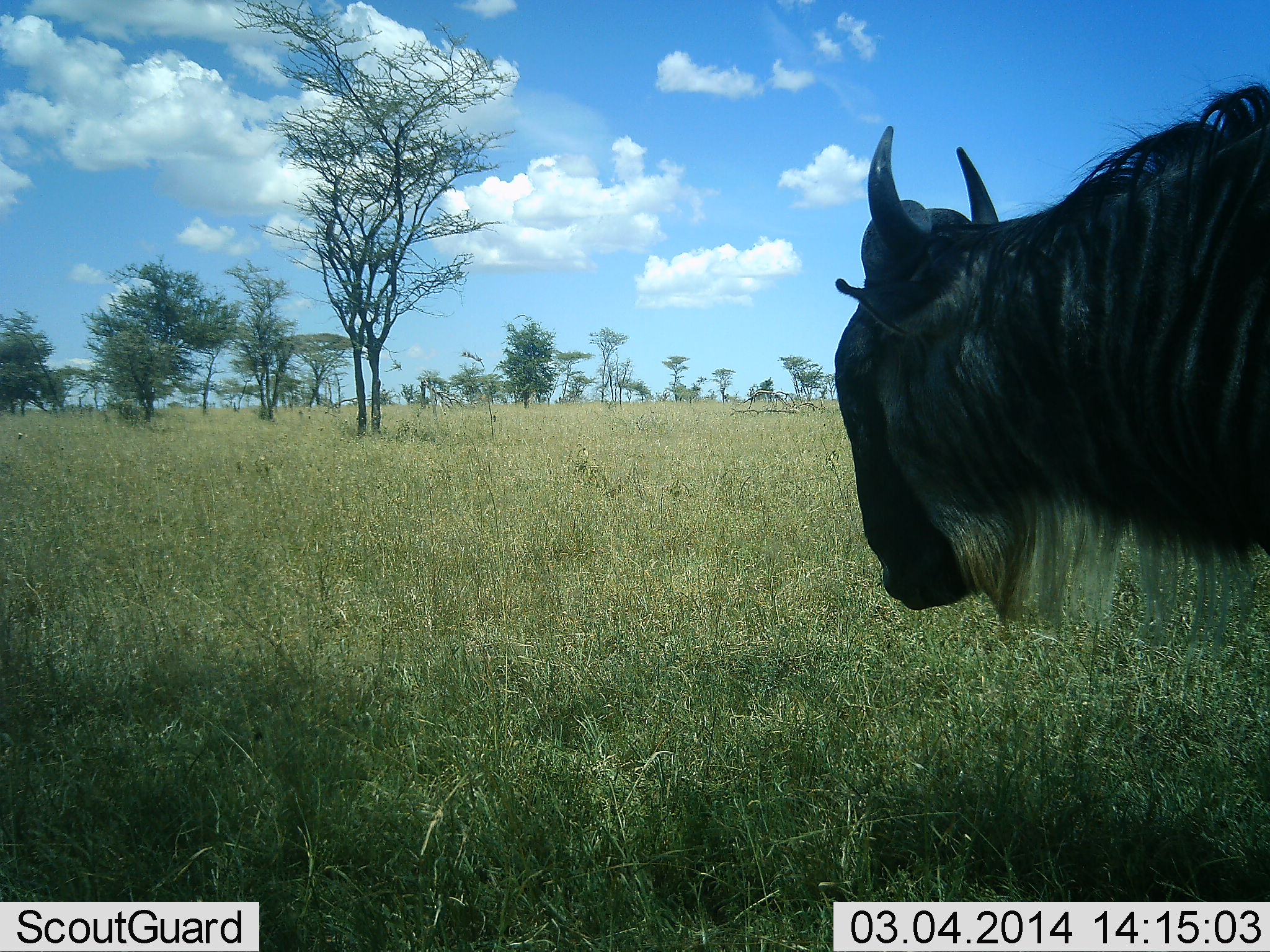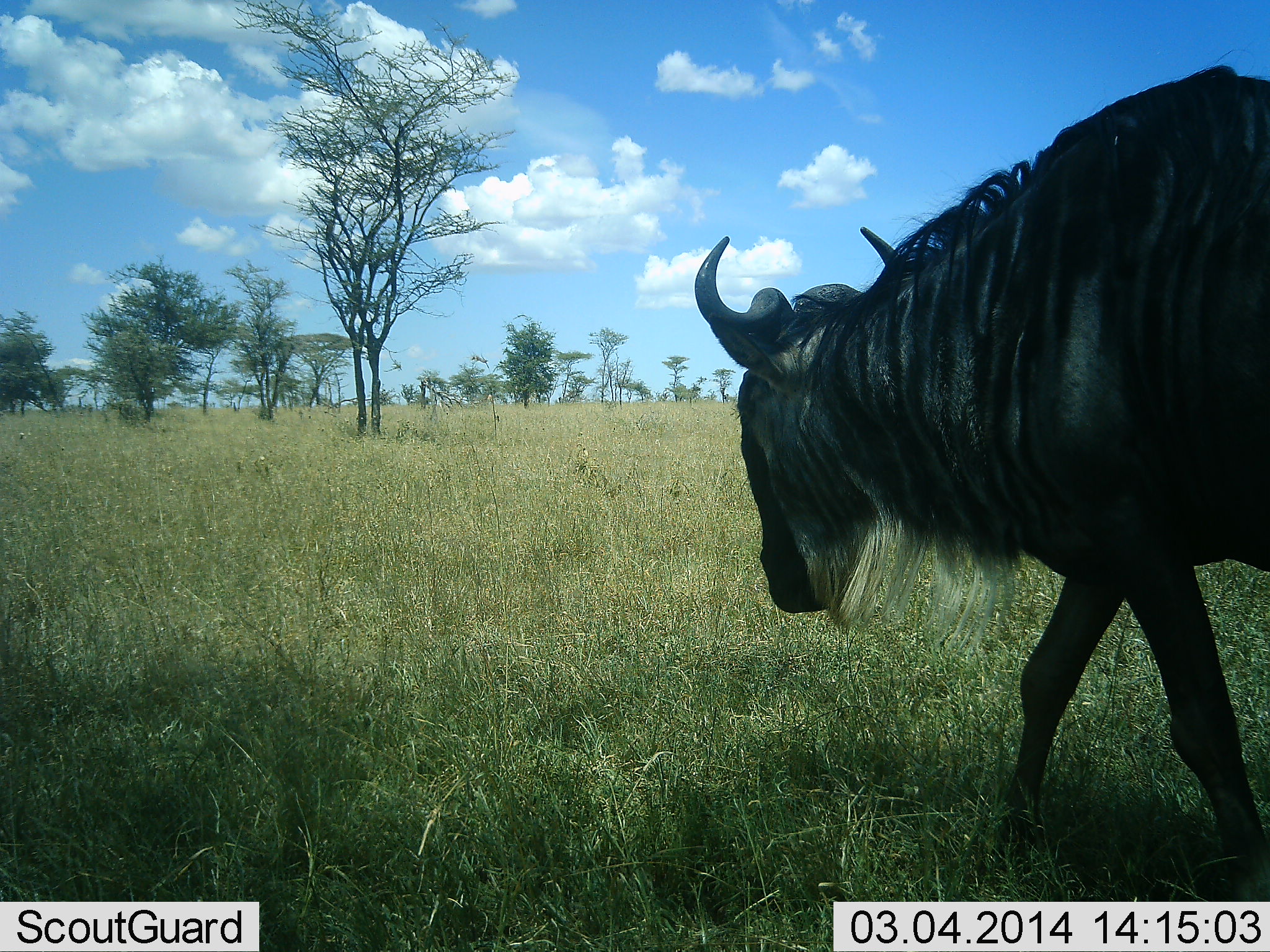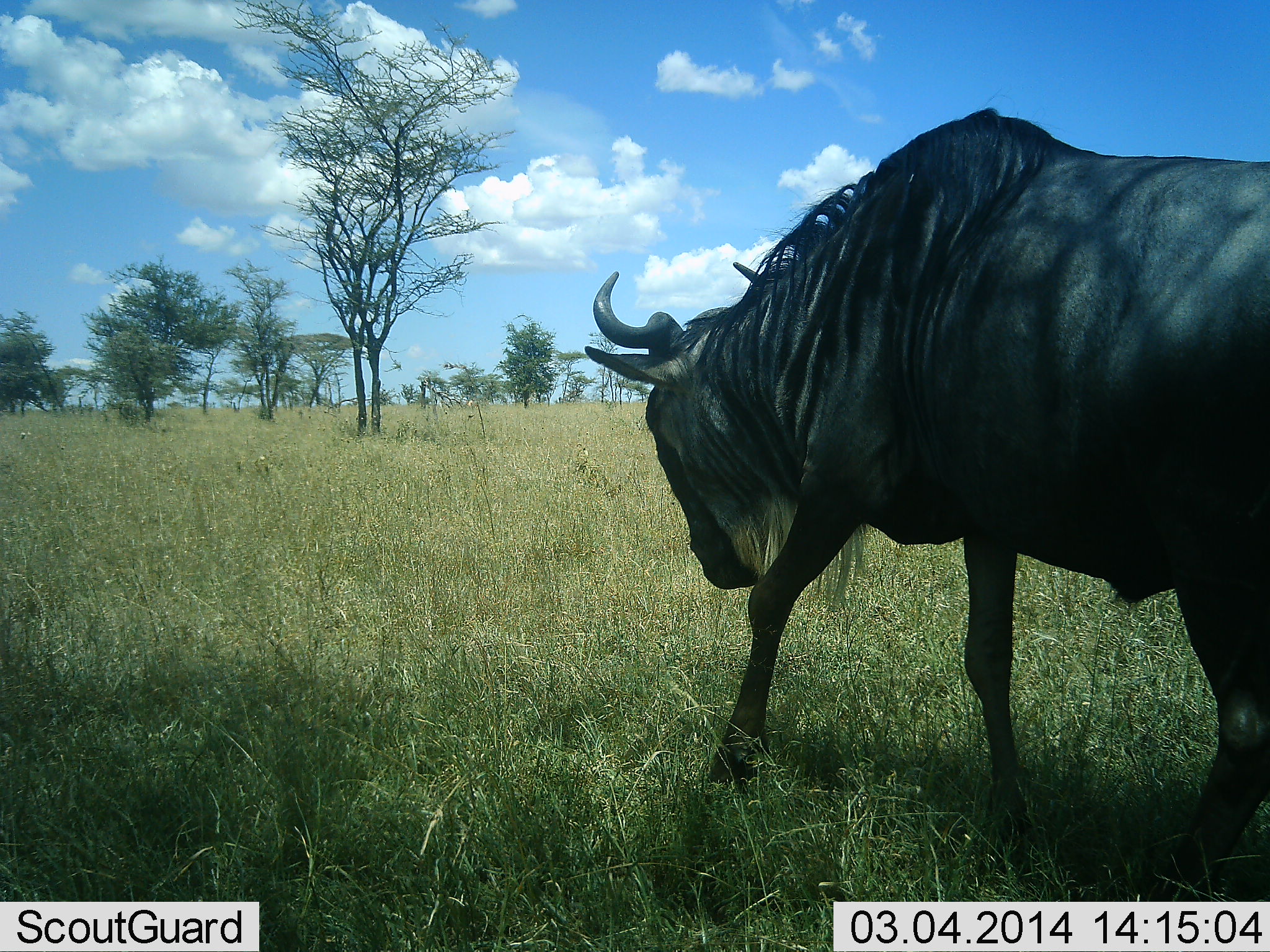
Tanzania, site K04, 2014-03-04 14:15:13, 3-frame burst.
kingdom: Animalia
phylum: Chordata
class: Mammalia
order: Artiodactyla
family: Bovidae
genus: Connochaetes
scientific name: Connochaetes taurinus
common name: blue wildebeest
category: wildebeest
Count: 1.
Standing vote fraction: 0%.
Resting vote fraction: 0%.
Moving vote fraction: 100%.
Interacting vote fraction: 0%.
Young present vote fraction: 0%.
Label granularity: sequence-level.